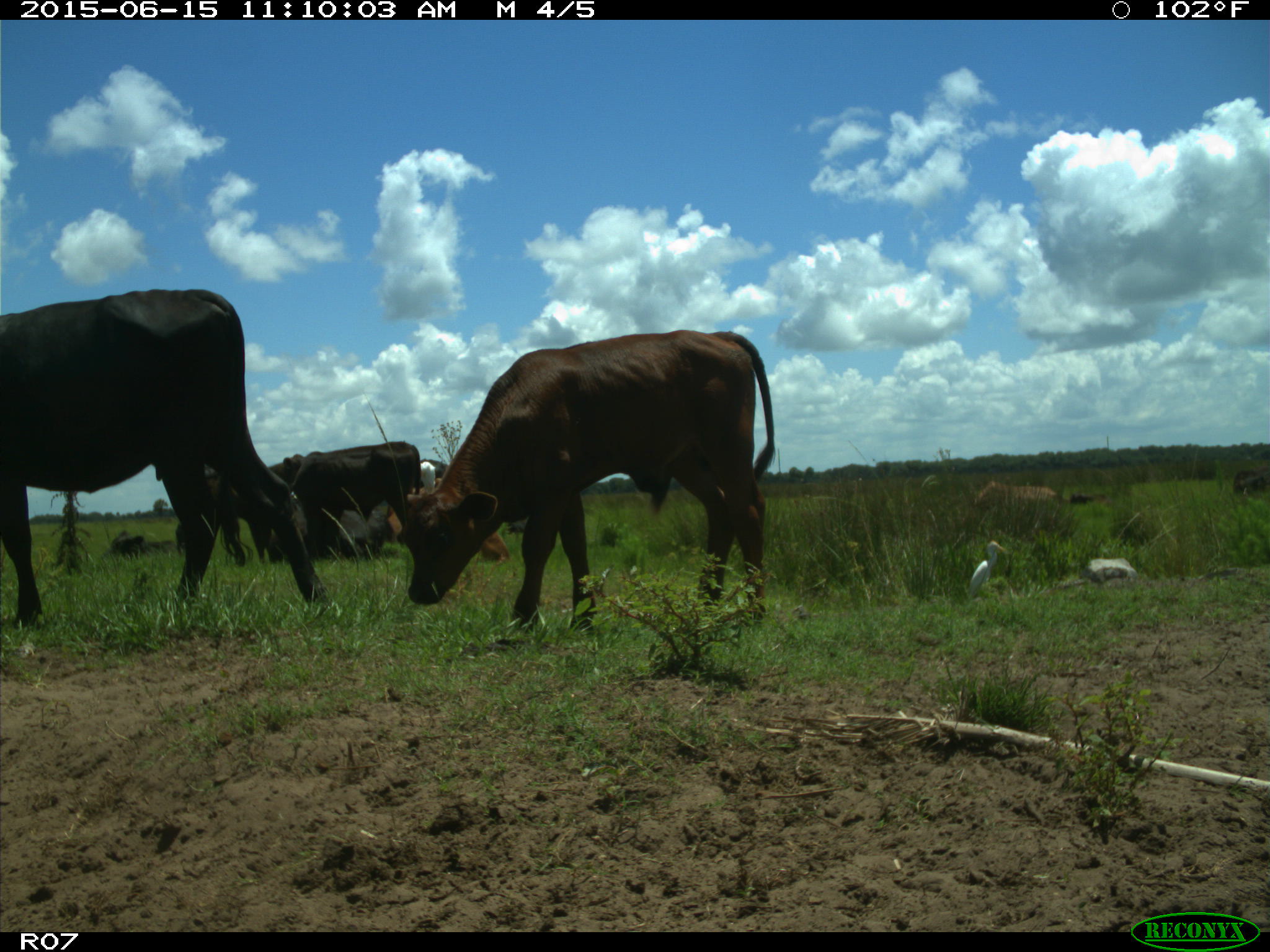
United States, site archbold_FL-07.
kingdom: Animalia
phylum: Chordata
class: Mammalia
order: Artiodactyla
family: Bovidae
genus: Bos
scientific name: Bos taurus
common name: domestic cow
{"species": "Bos taurus (domestic cow)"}